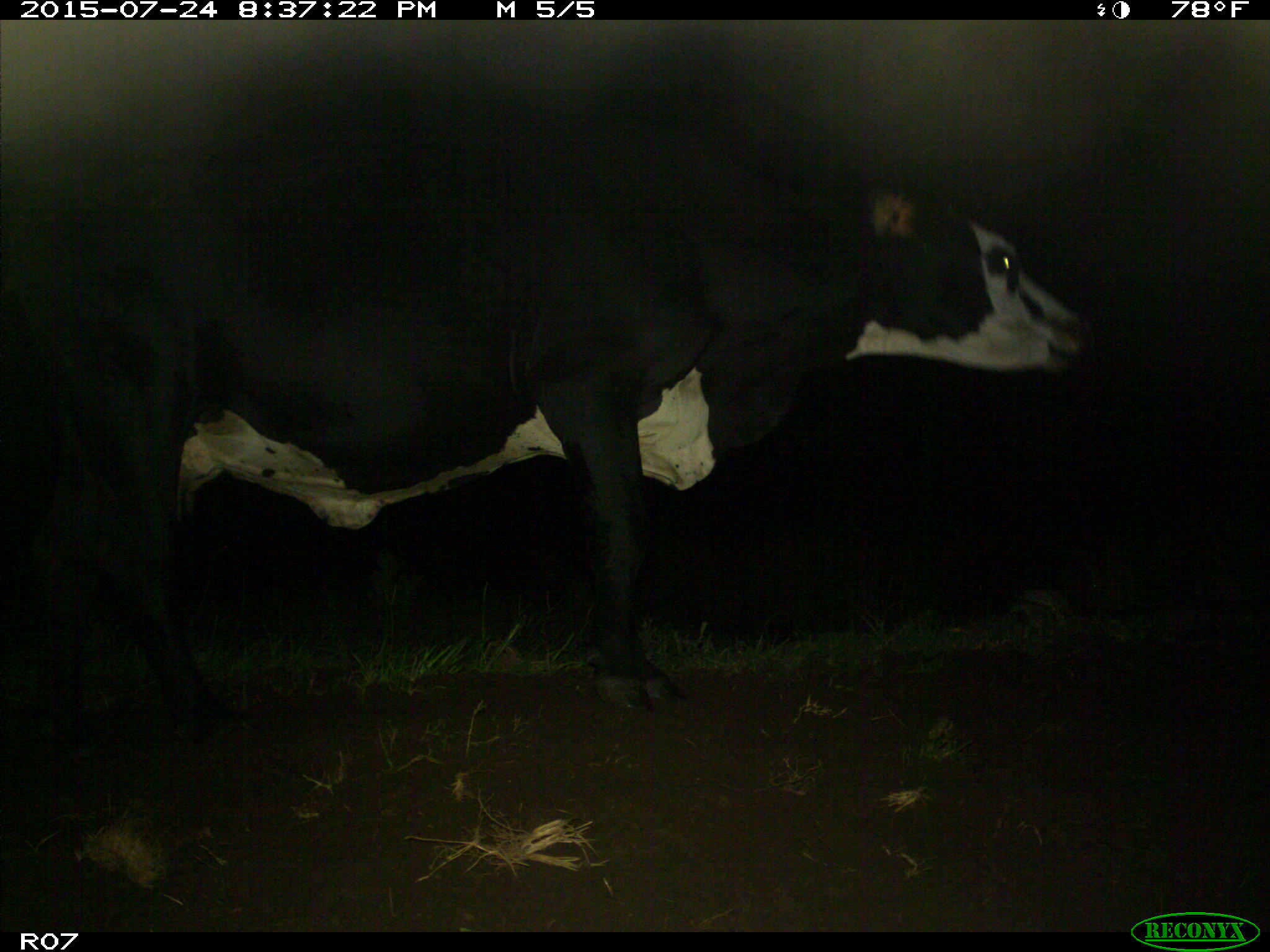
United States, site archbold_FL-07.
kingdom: Animalia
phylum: Chordata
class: Mammalia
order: Artiodactyla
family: Bovidae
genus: Bos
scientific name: Bos taurus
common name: domestic cow